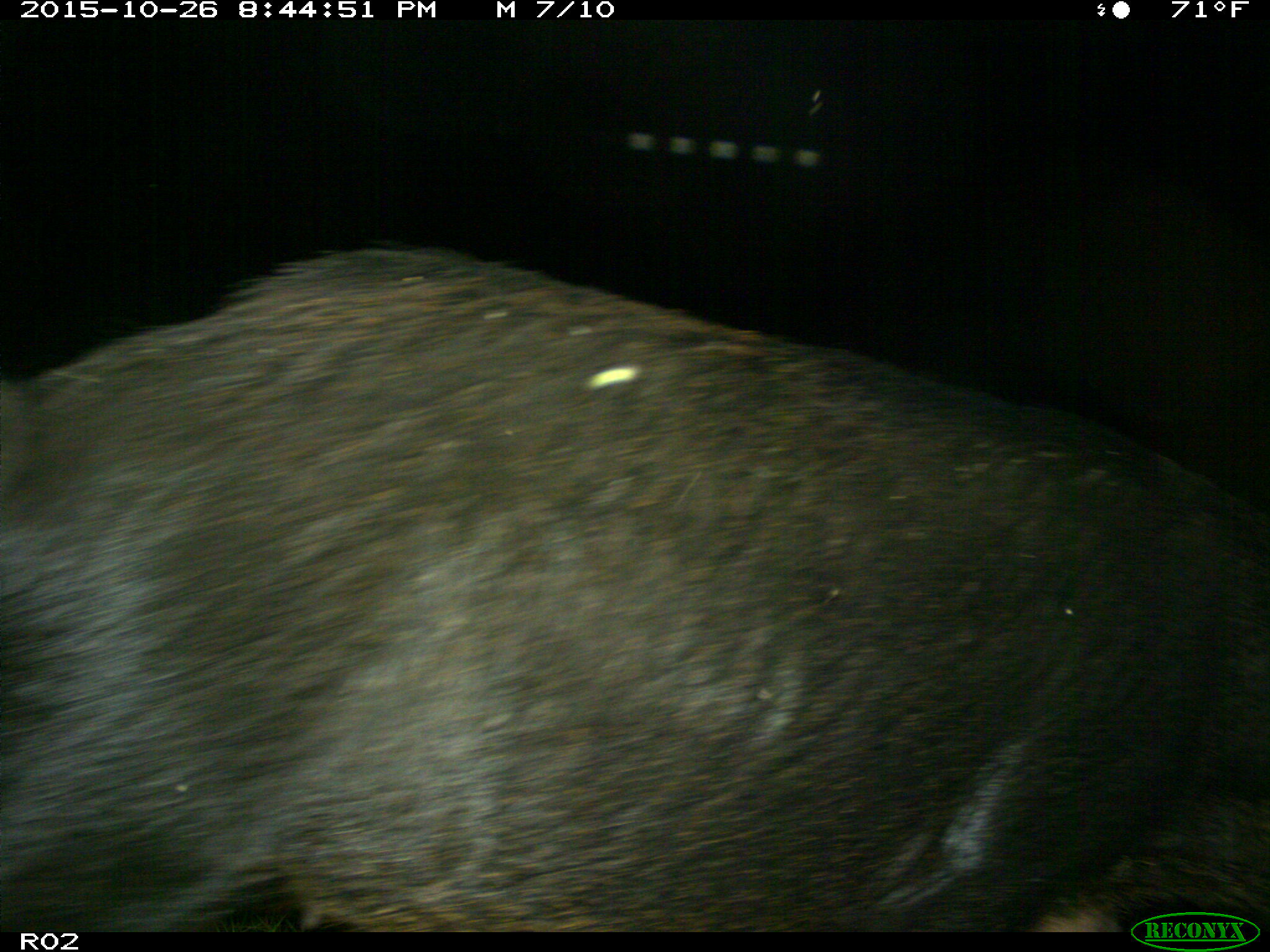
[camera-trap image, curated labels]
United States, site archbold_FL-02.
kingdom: Animalia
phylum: Chordata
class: Mammalia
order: Artiodactyla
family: Suidae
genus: Sus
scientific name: Sus scrofa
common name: wild boar